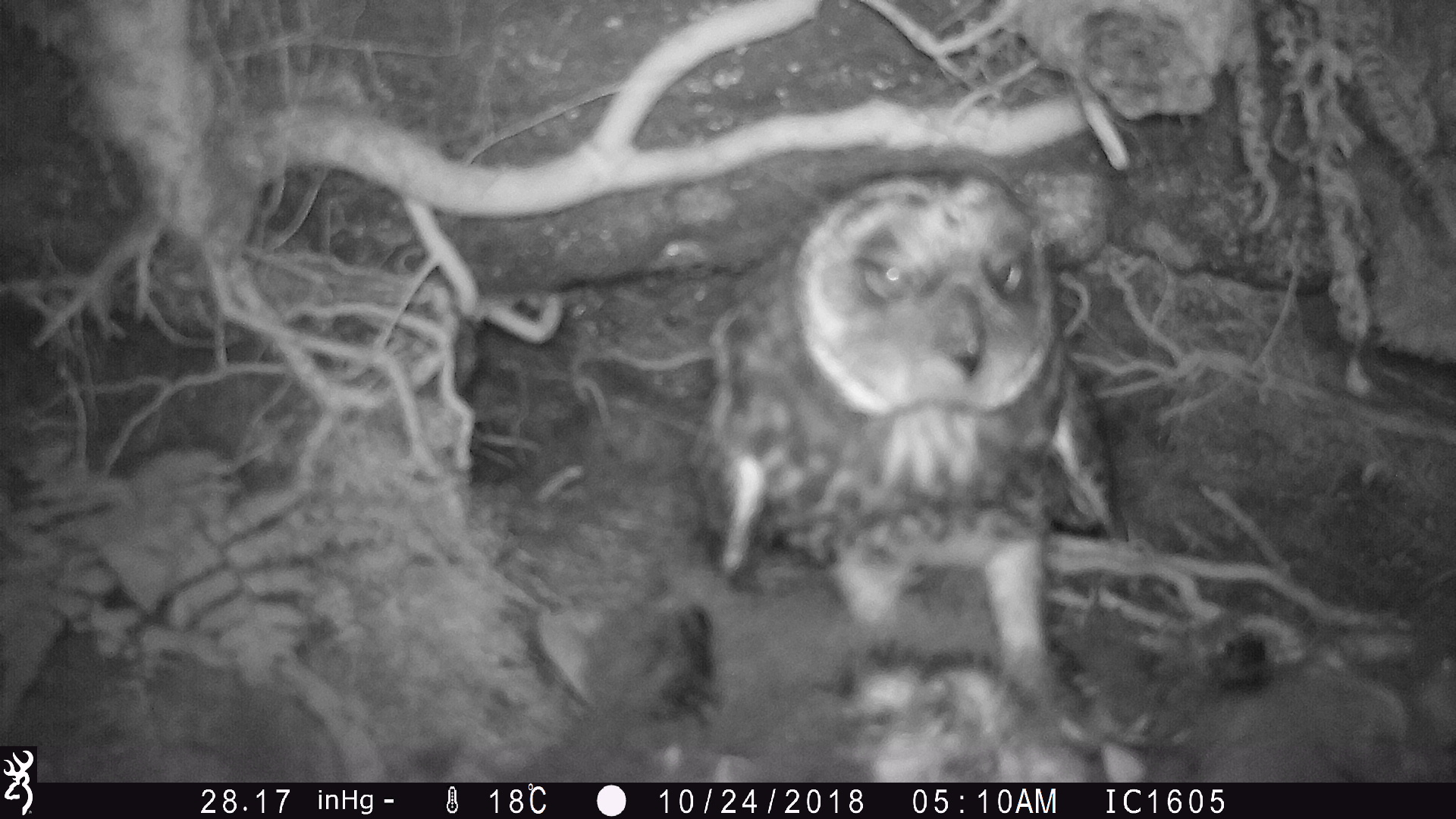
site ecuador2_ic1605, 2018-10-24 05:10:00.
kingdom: Animalia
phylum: Chordata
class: Aves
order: Strigiformes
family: Strigidae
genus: Asio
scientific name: Asio flammeus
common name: short-eared owl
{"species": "short-eared owl (Asio flammeus)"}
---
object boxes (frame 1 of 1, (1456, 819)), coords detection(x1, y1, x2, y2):
short-eared owl: detection(689, 162, 1133, 722)